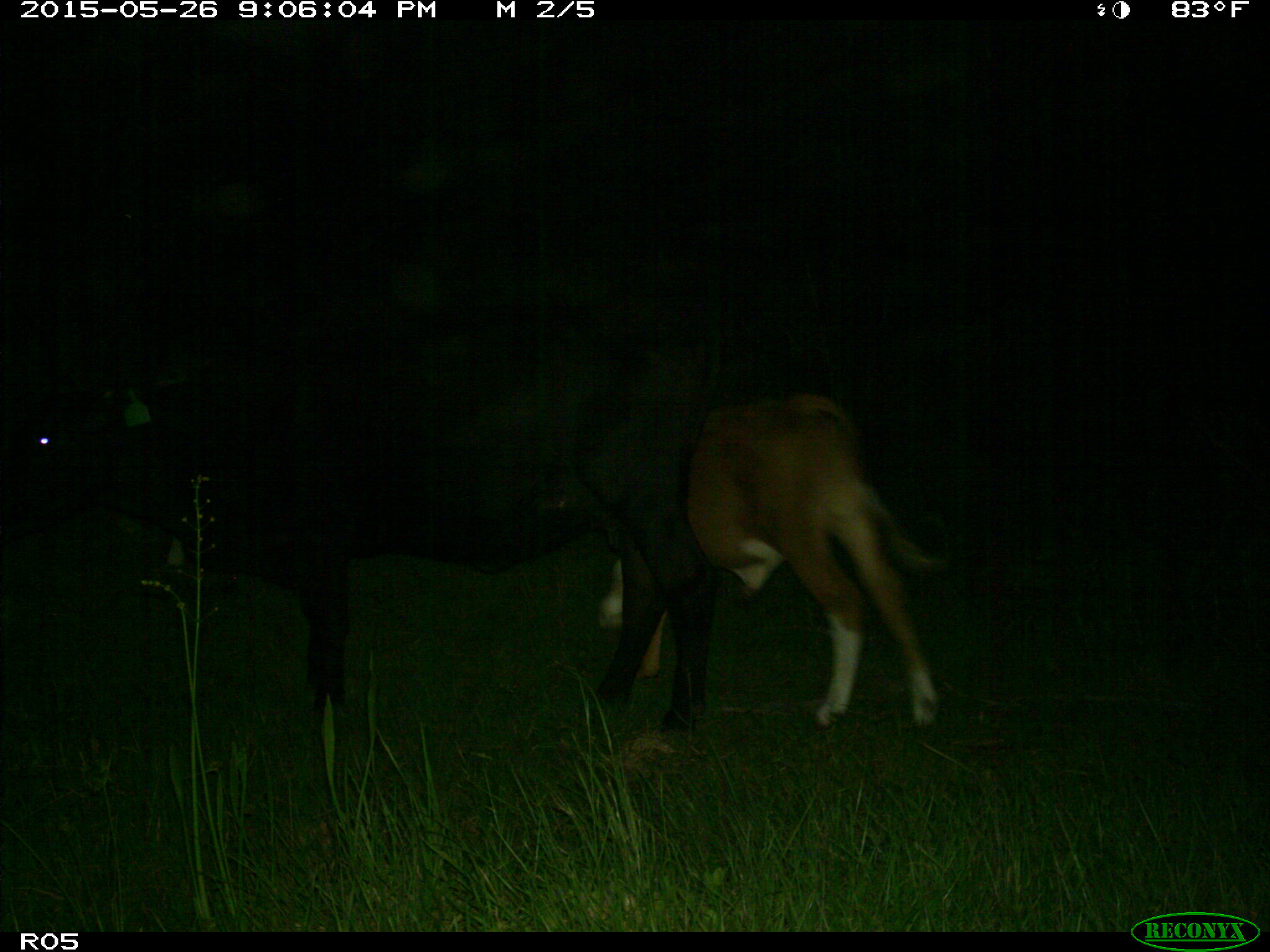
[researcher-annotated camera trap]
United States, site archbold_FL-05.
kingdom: Animalia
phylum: Chordata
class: Mammalia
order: Artiodactyla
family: Bovidae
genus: Bos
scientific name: Bos taurus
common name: domestic cow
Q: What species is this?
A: Bos taurus (domestic cow).